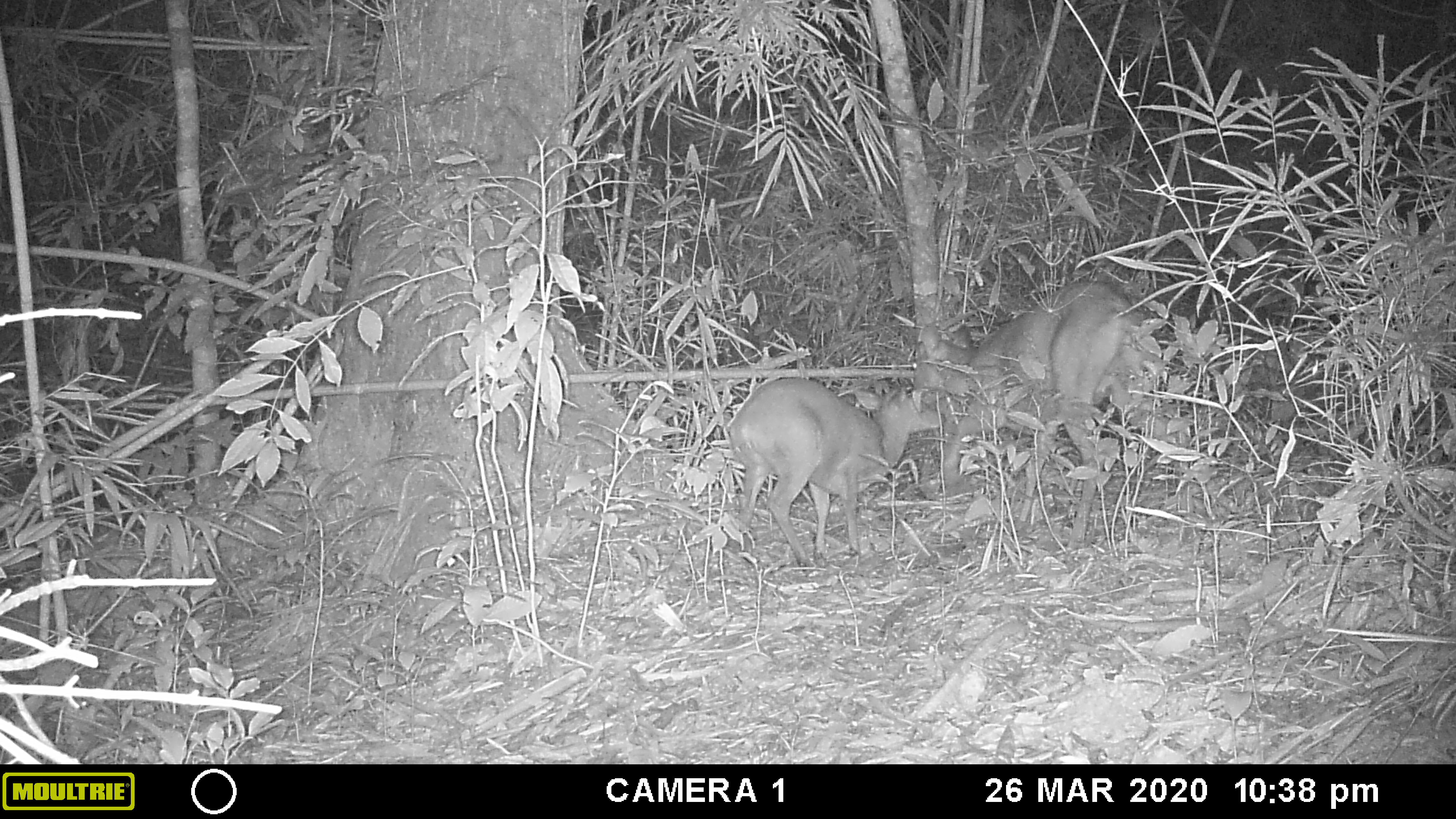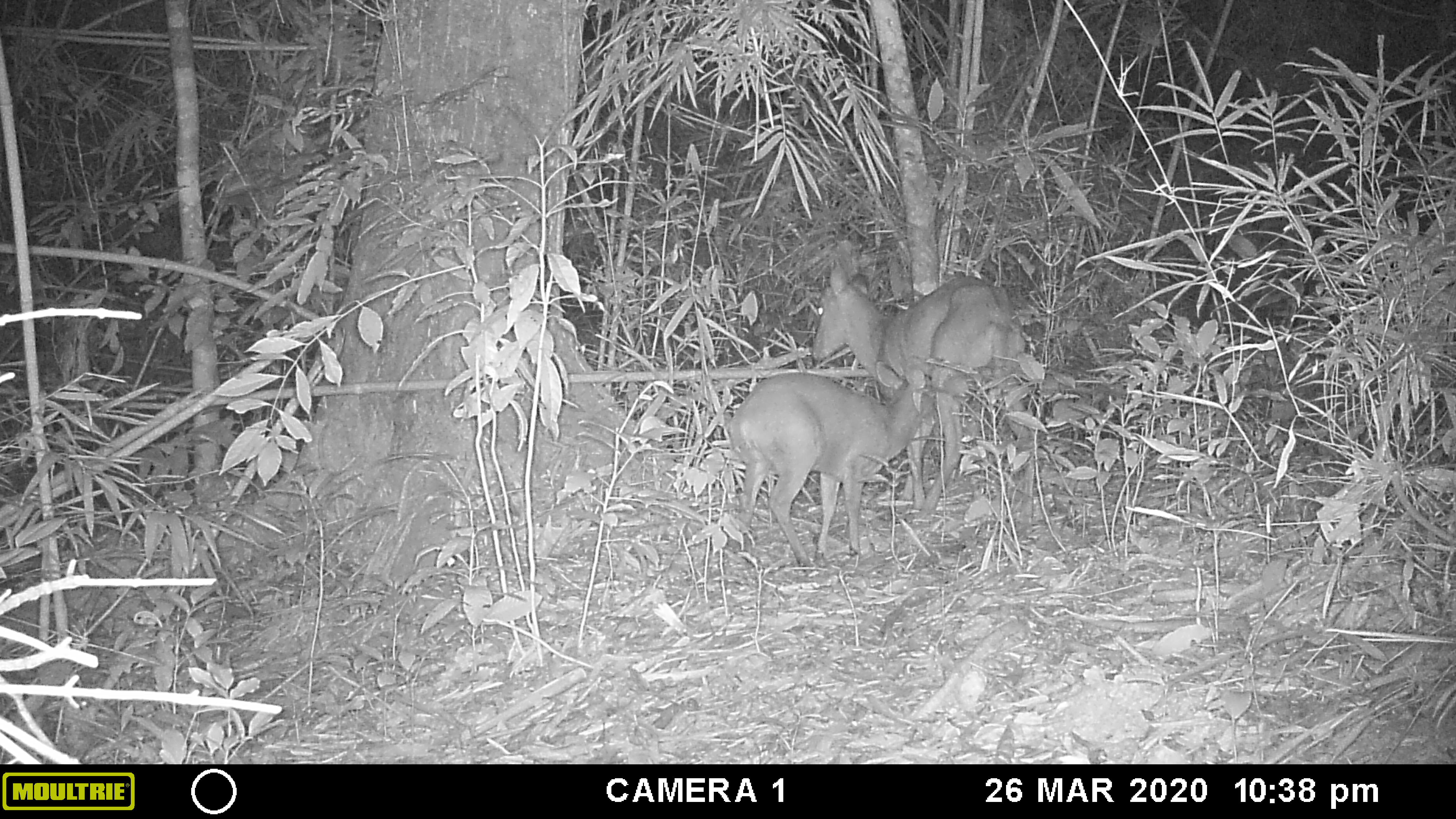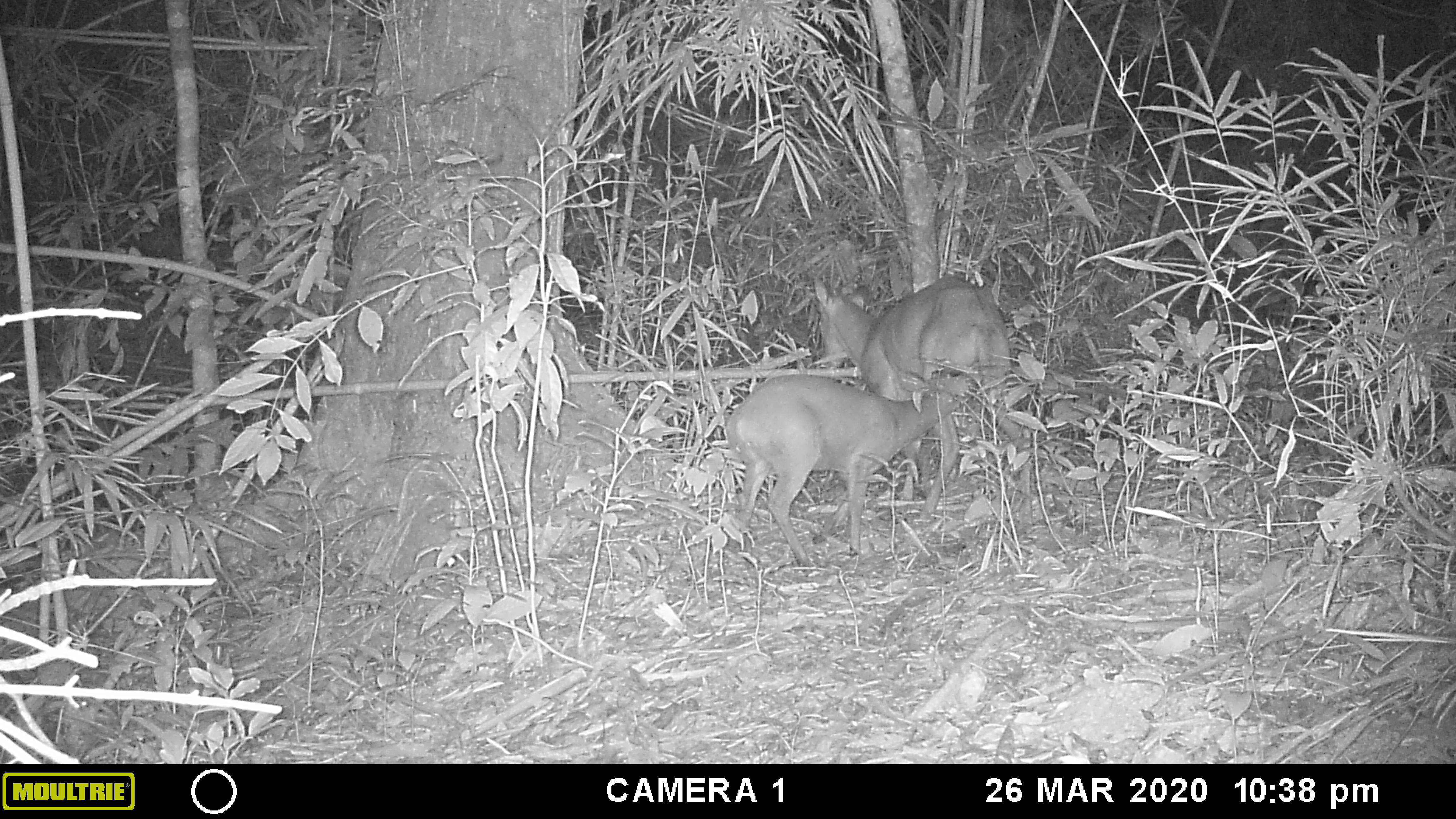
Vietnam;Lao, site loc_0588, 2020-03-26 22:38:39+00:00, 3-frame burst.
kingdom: Animalia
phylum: Chordata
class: Mammalia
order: Artiodactyla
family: Cervidae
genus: Muntiacus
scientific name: Muntiacus muntjak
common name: red muntjac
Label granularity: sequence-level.